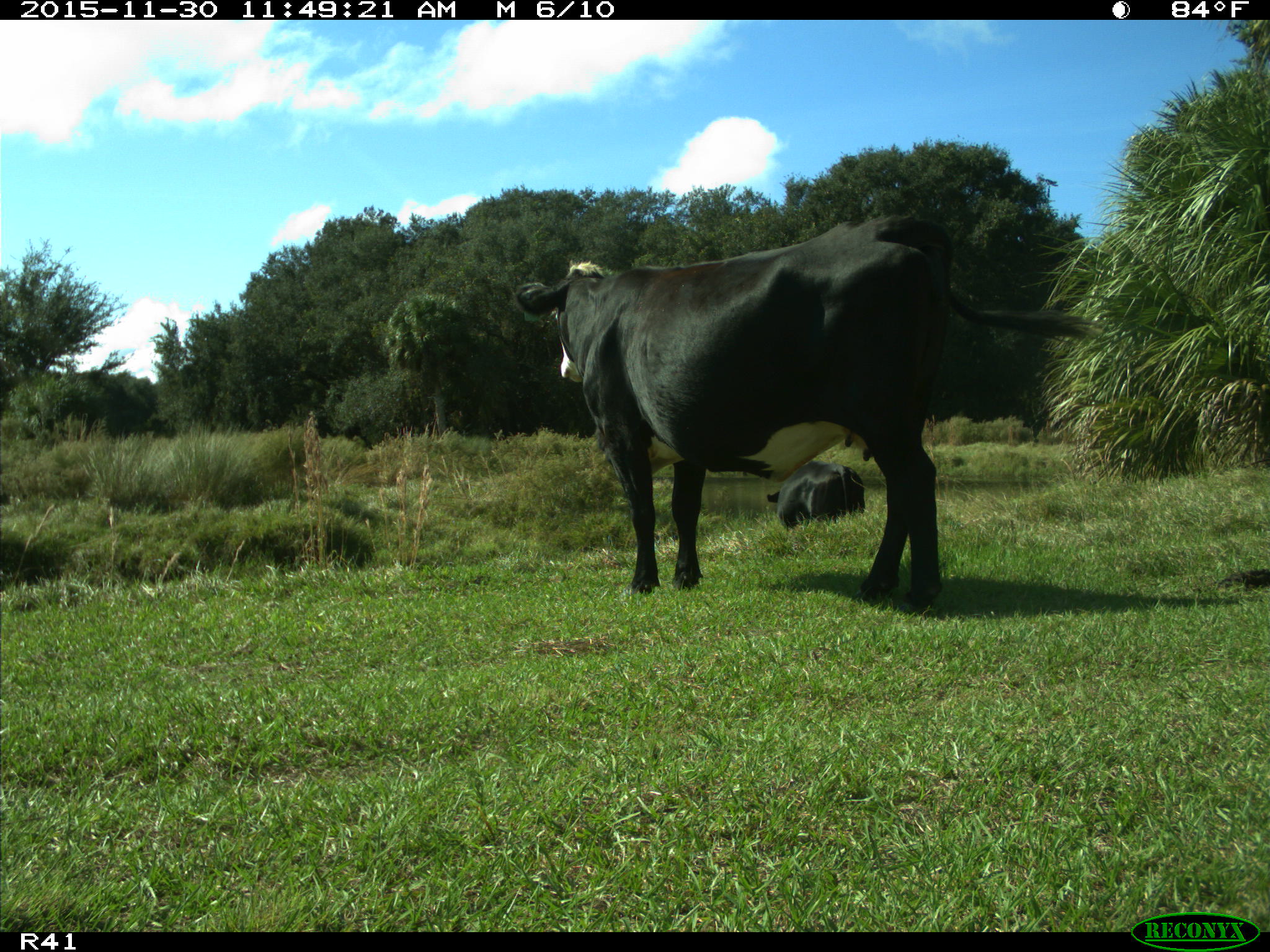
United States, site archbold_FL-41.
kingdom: Animalia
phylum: Chordata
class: Mammalia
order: Artiodactyla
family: Bovidae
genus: Bos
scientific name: Bos taurus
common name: domestic cow